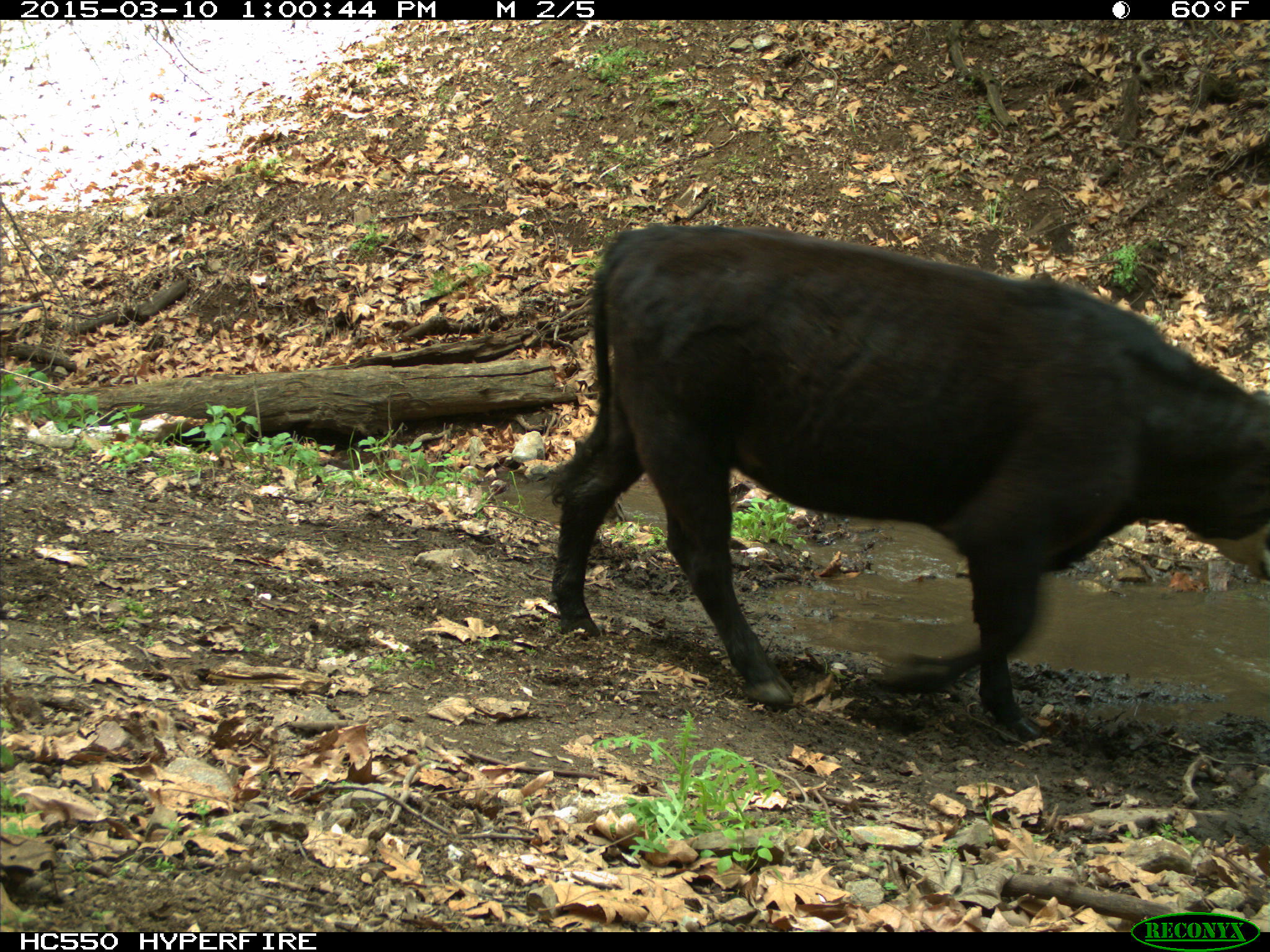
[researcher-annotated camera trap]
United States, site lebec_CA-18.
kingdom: Animalia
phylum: Chordata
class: Mammalia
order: Artiodactyla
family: Bovidae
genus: Bos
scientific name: Bos taurus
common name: domestic cow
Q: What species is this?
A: Bos taurus (domestic cow).